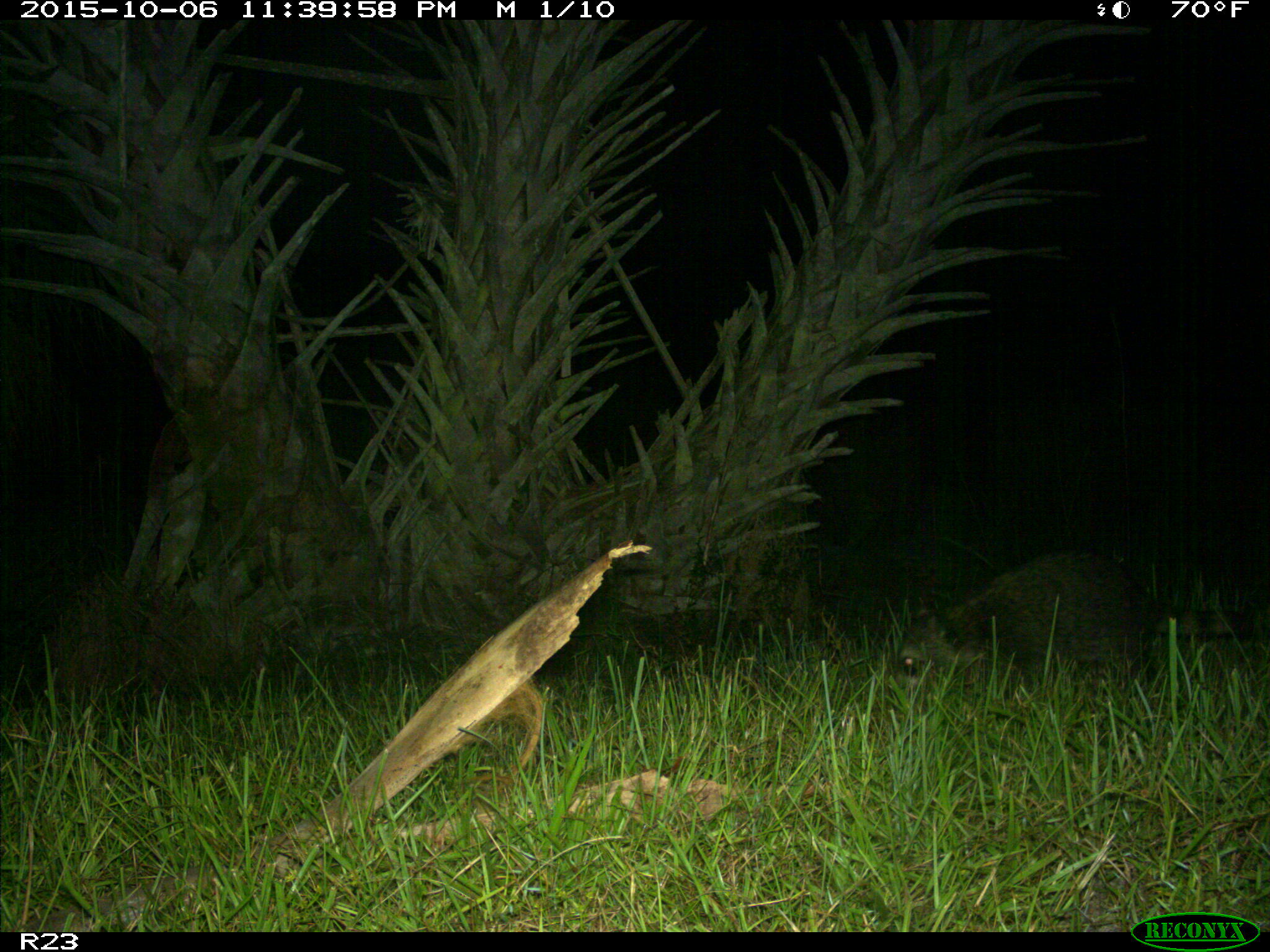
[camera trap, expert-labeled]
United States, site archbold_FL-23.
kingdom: Animalia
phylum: Chordata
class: Mammalia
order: Carnivora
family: Procyonidae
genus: Procyon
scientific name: Procyon lotor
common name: common raccoon